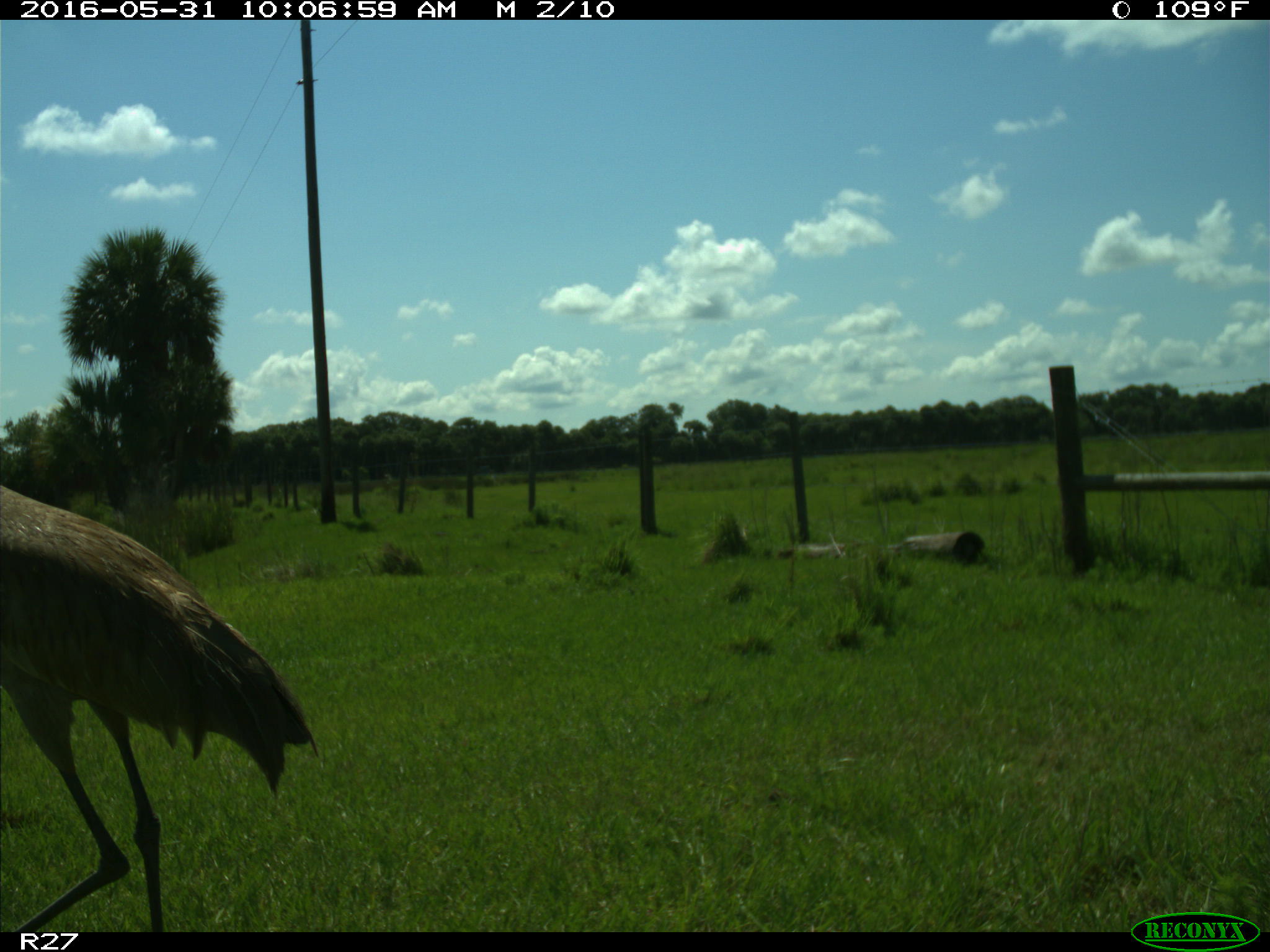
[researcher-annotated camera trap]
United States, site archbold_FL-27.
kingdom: Animalia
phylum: Chordata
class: Aves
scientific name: Aves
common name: birds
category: unidentified bird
Unidentified bird (birds) (Aves).